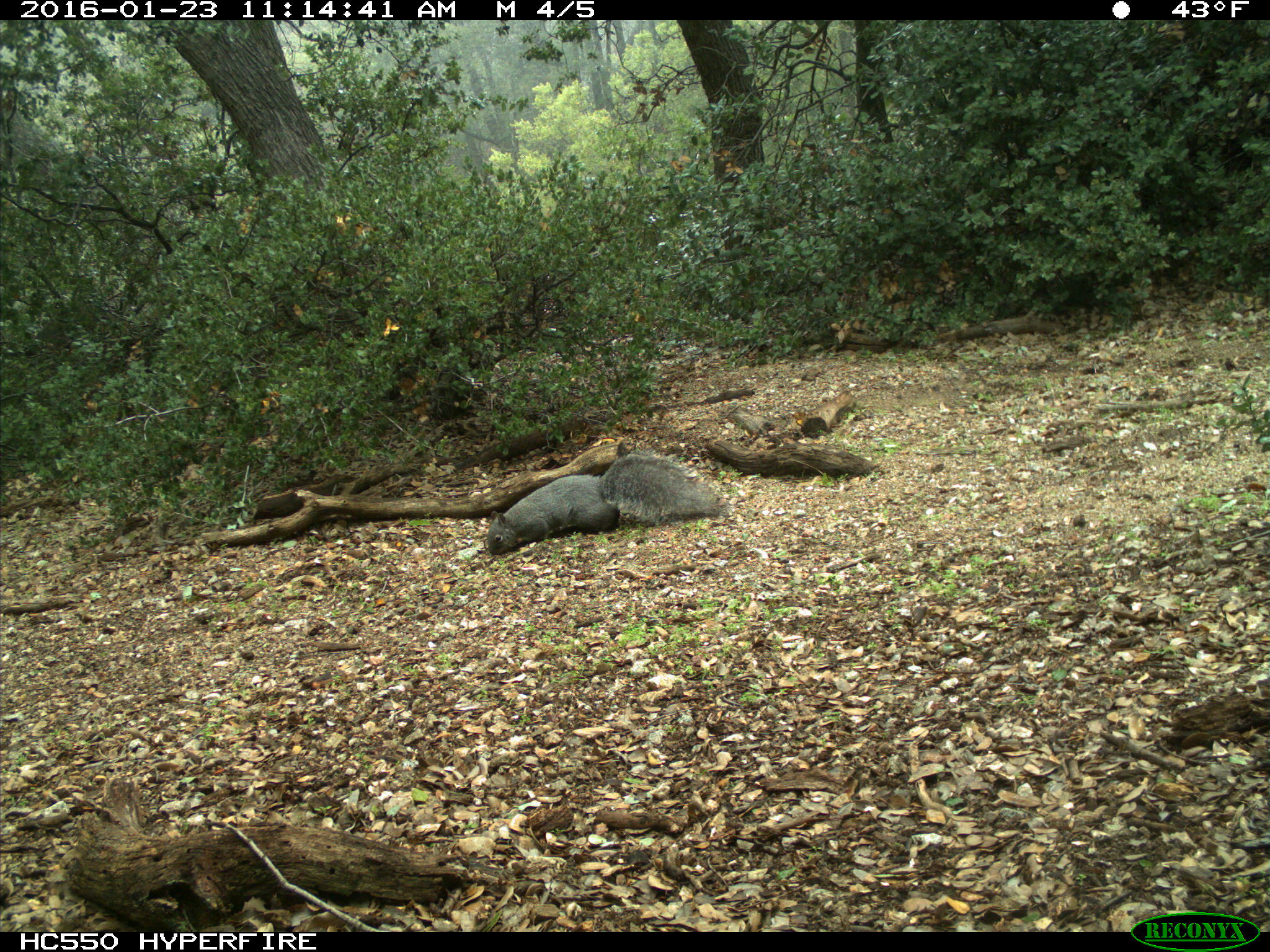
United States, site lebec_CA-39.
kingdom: Animalia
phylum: Chordata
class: Mammalia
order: Rodentia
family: Sciuridae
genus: Sciurus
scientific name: Sciurus carolinensis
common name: eastern gray squirrel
Sciurus carolinensis (eastern gray squirrel).